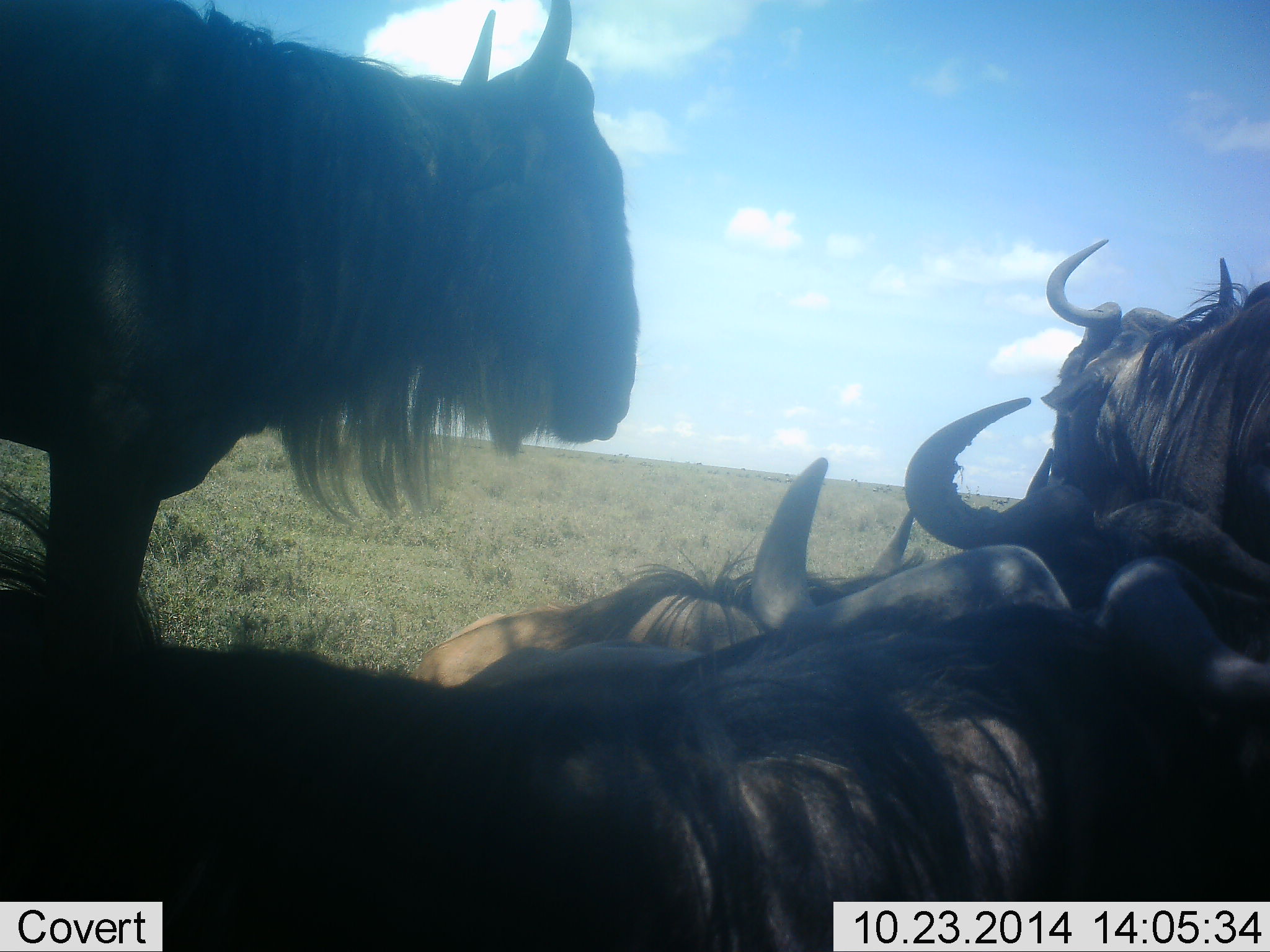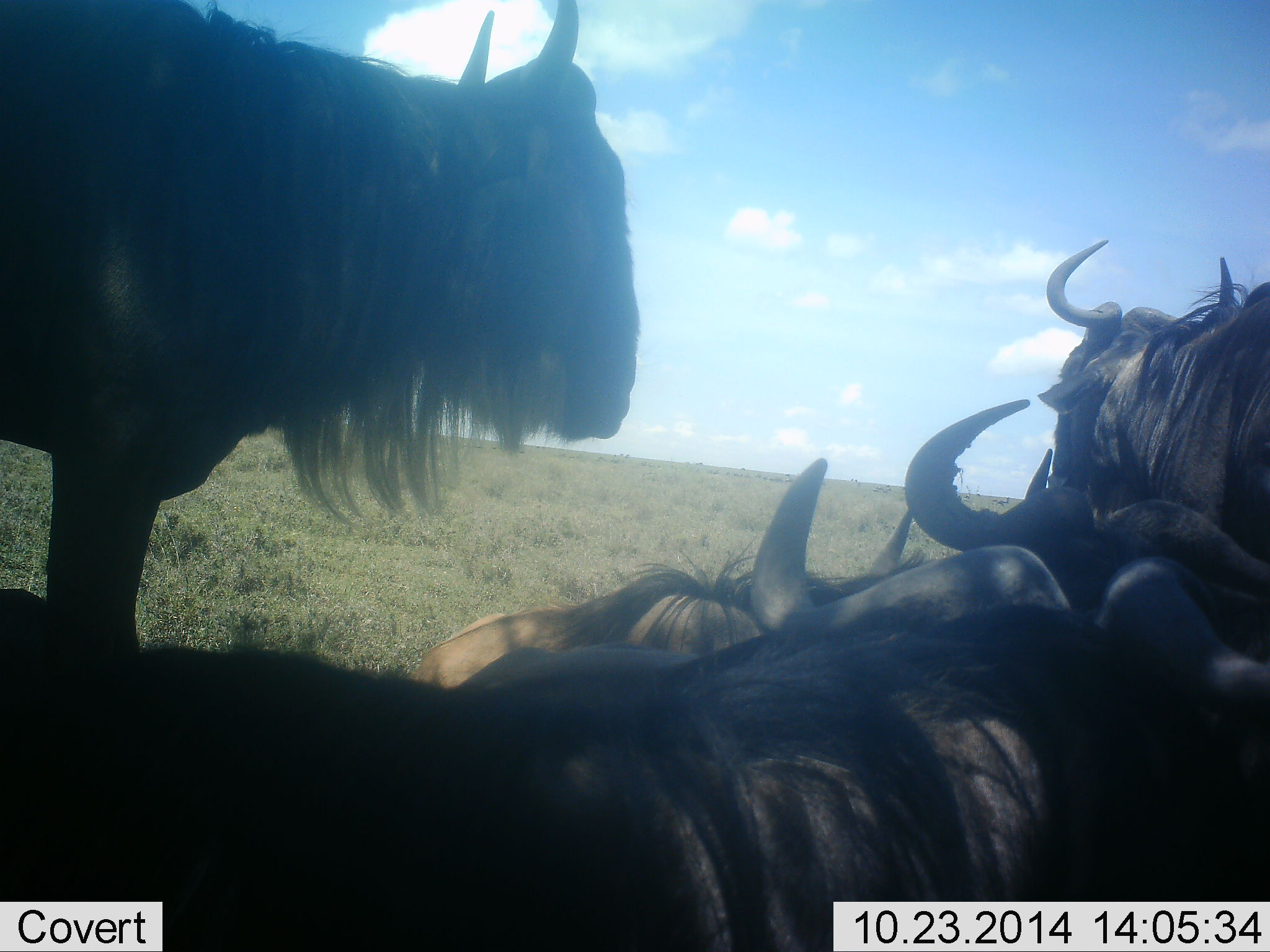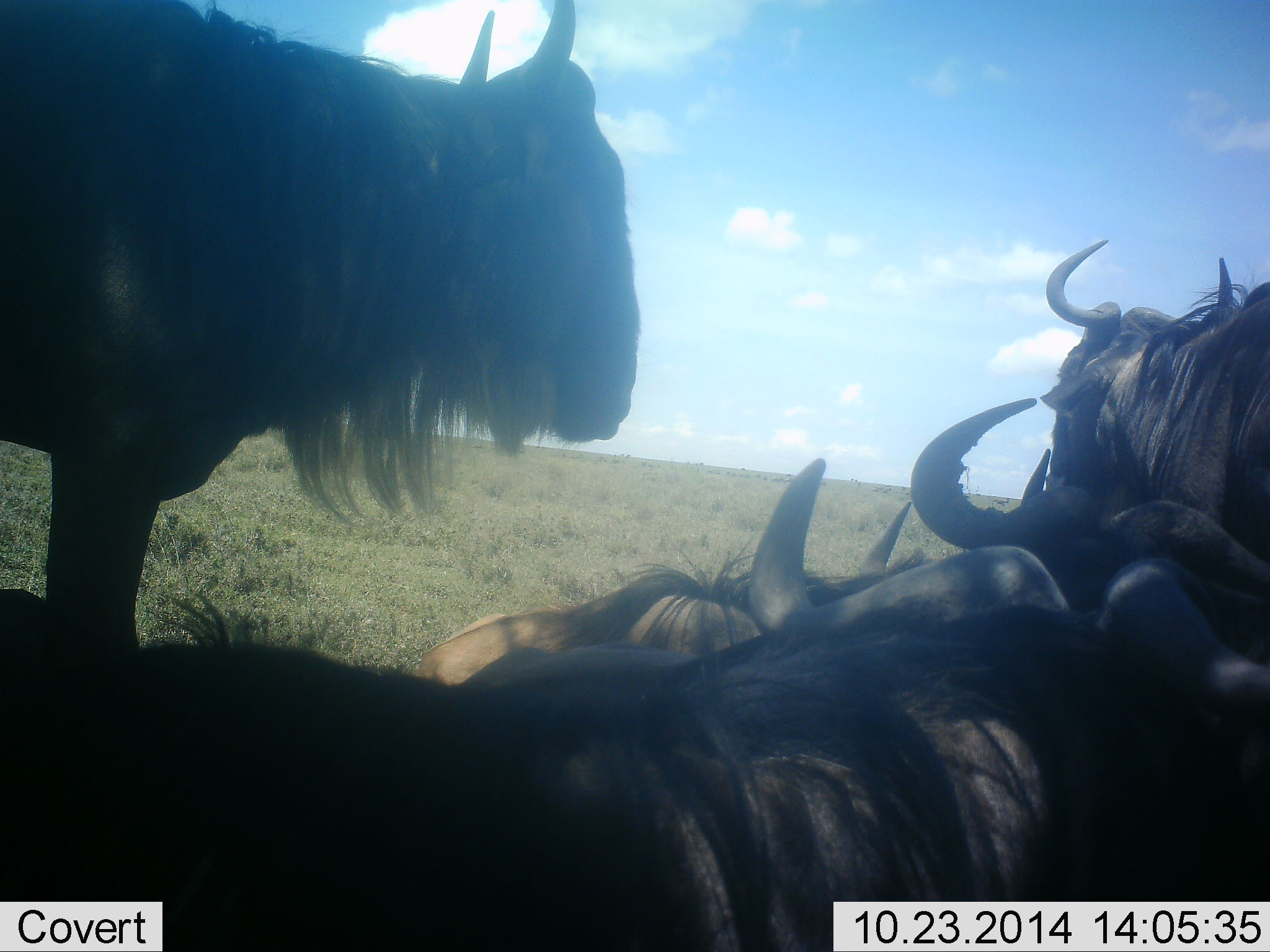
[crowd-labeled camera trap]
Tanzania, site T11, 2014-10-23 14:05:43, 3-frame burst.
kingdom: Animalia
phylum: Chordata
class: Mammalia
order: Artiodactyla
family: Bovidae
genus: Connochaetes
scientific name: Connochaetes taurinus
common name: blue wildebeest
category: wildebeest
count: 5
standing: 60%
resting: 90%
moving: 0%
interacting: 20%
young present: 0%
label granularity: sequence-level